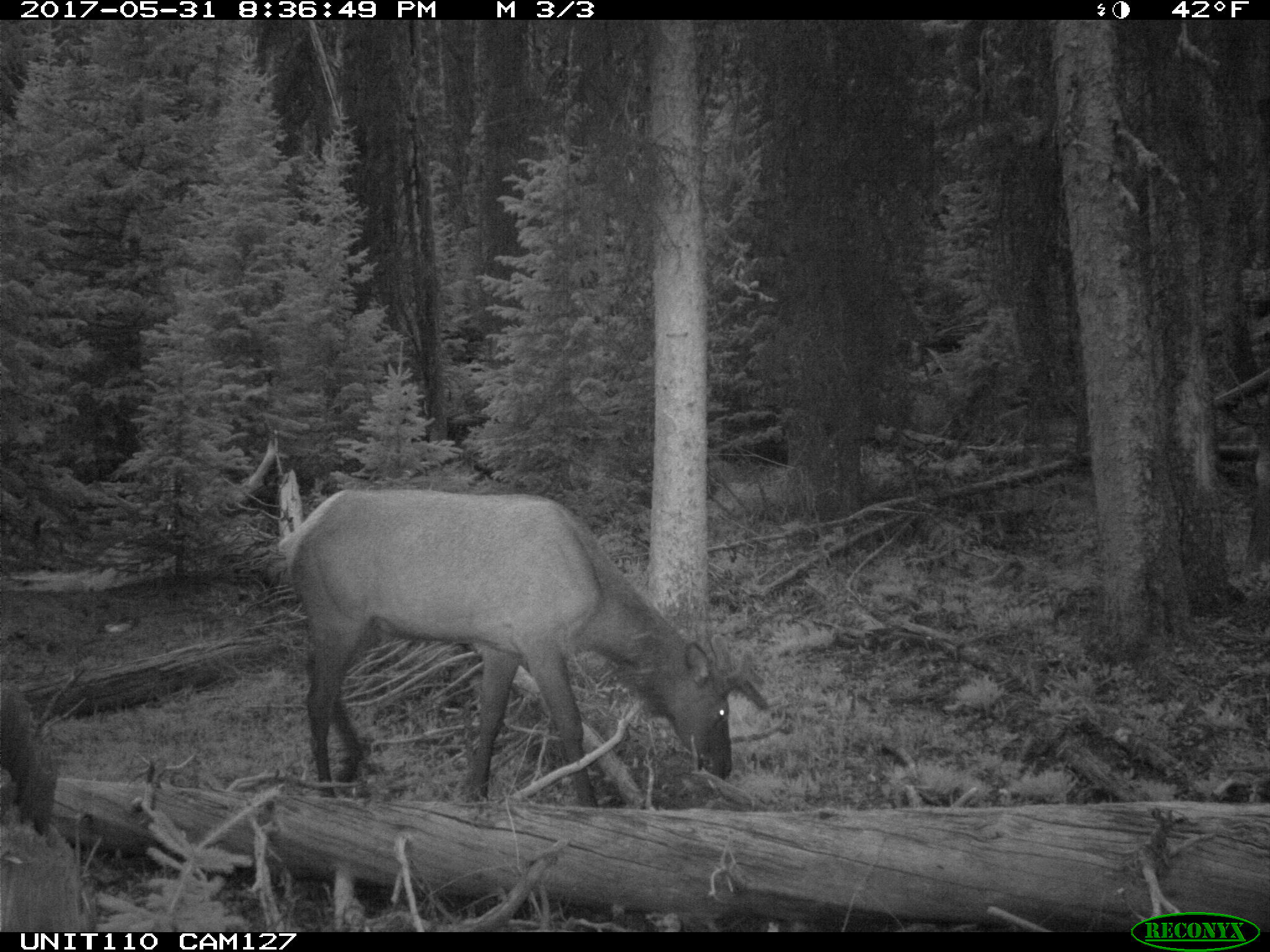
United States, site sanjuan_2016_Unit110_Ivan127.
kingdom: Animalia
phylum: Chordata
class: Mammalia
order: Artiodactyla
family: Cervidae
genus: Cervus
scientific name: Cervus elaphus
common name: red deer